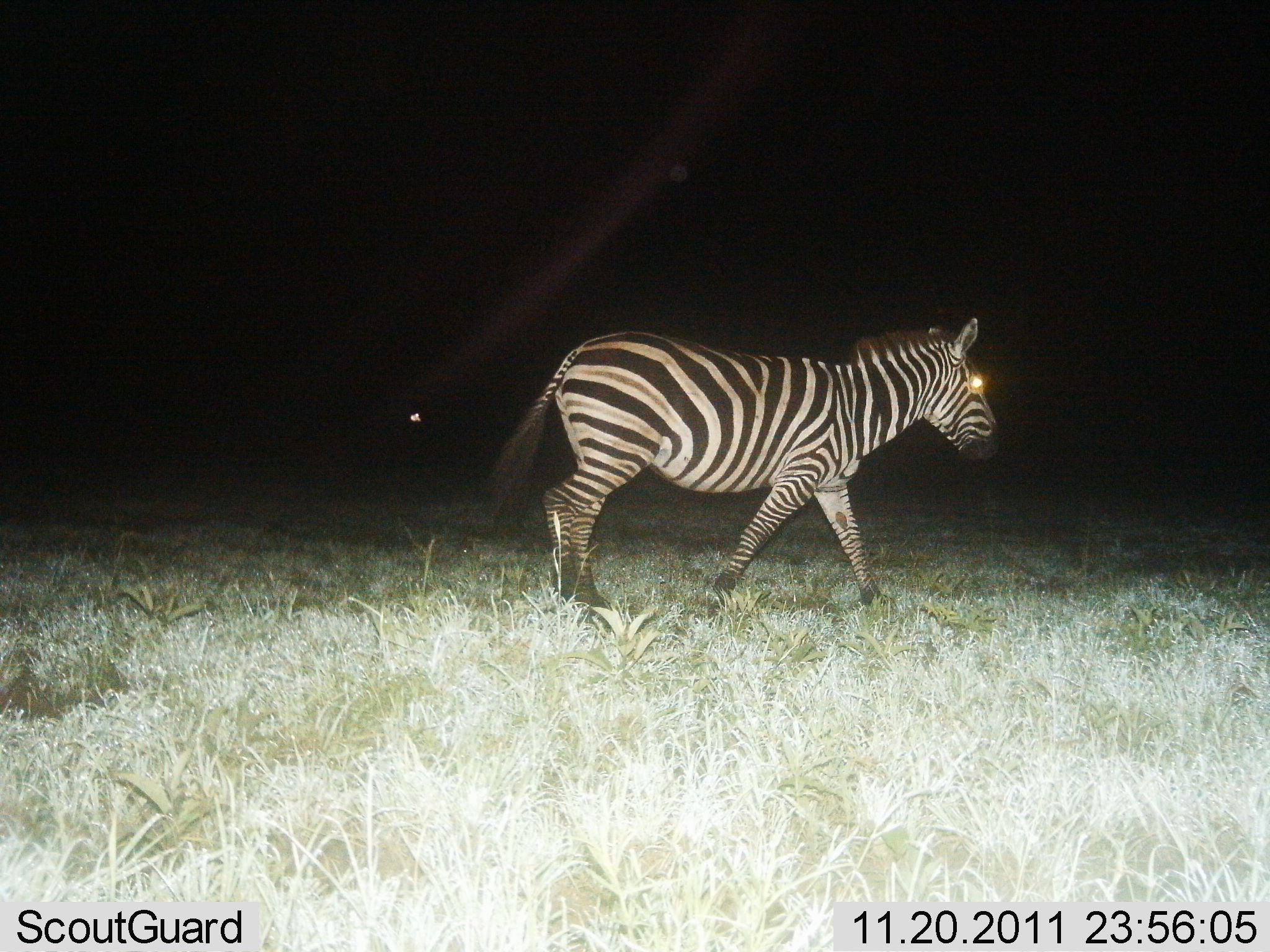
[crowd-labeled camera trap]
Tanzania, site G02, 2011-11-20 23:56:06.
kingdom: Animalia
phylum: Chordata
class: Mammalia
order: Perissodactyla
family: Equidae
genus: Equus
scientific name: Equus quagga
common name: plains zebra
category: zebra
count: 1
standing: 0%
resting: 0%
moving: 100%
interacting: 0%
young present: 0%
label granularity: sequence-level